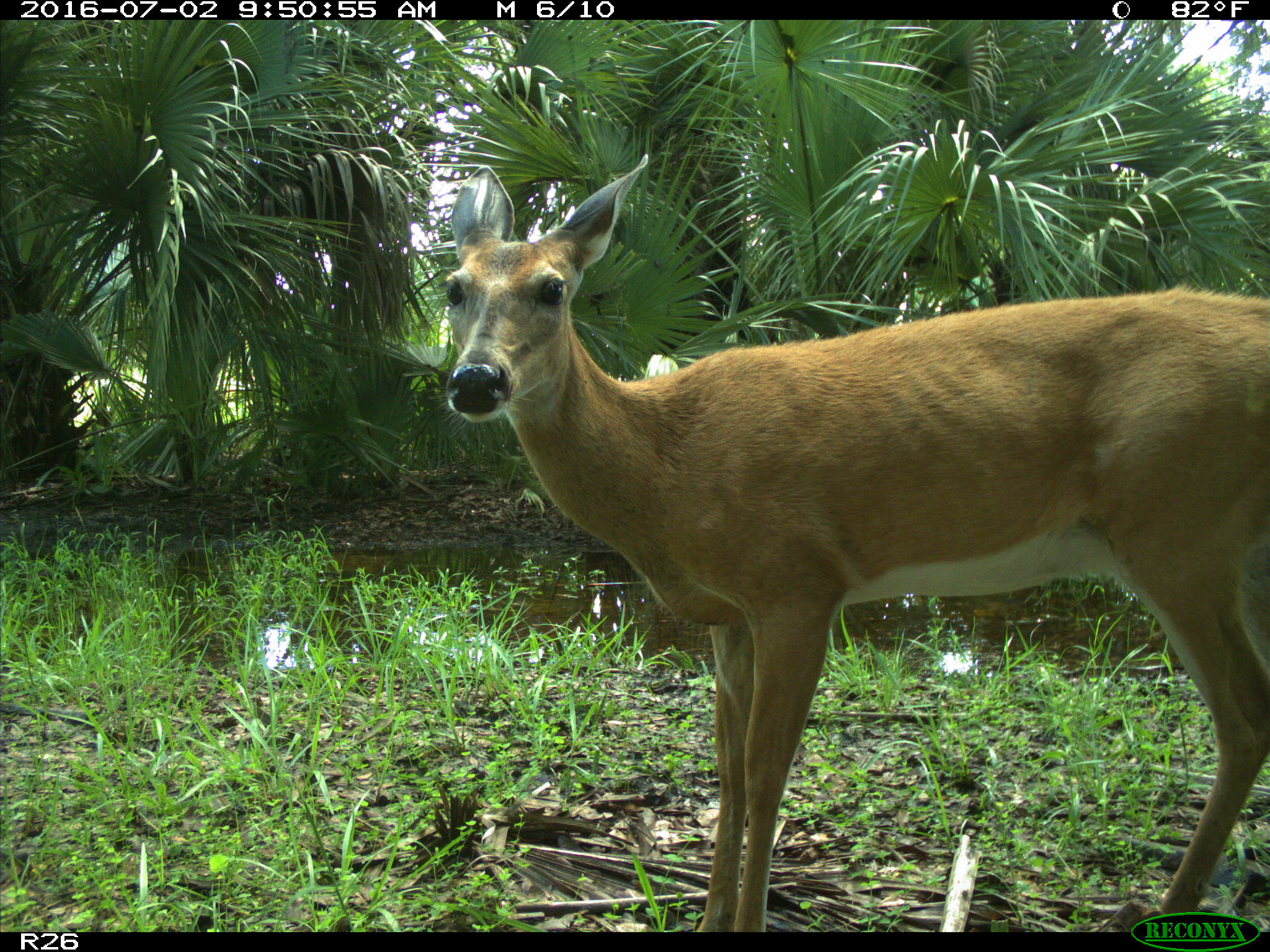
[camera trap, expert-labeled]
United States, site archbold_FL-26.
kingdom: Animalia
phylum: Chordata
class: Mammalia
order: Artiodactyla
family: Cervidae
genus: Odocoileus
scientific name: Odocoileus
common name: deer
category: unidentified deer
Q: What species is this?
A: Unidentified deer (deer) (Odocoileus).